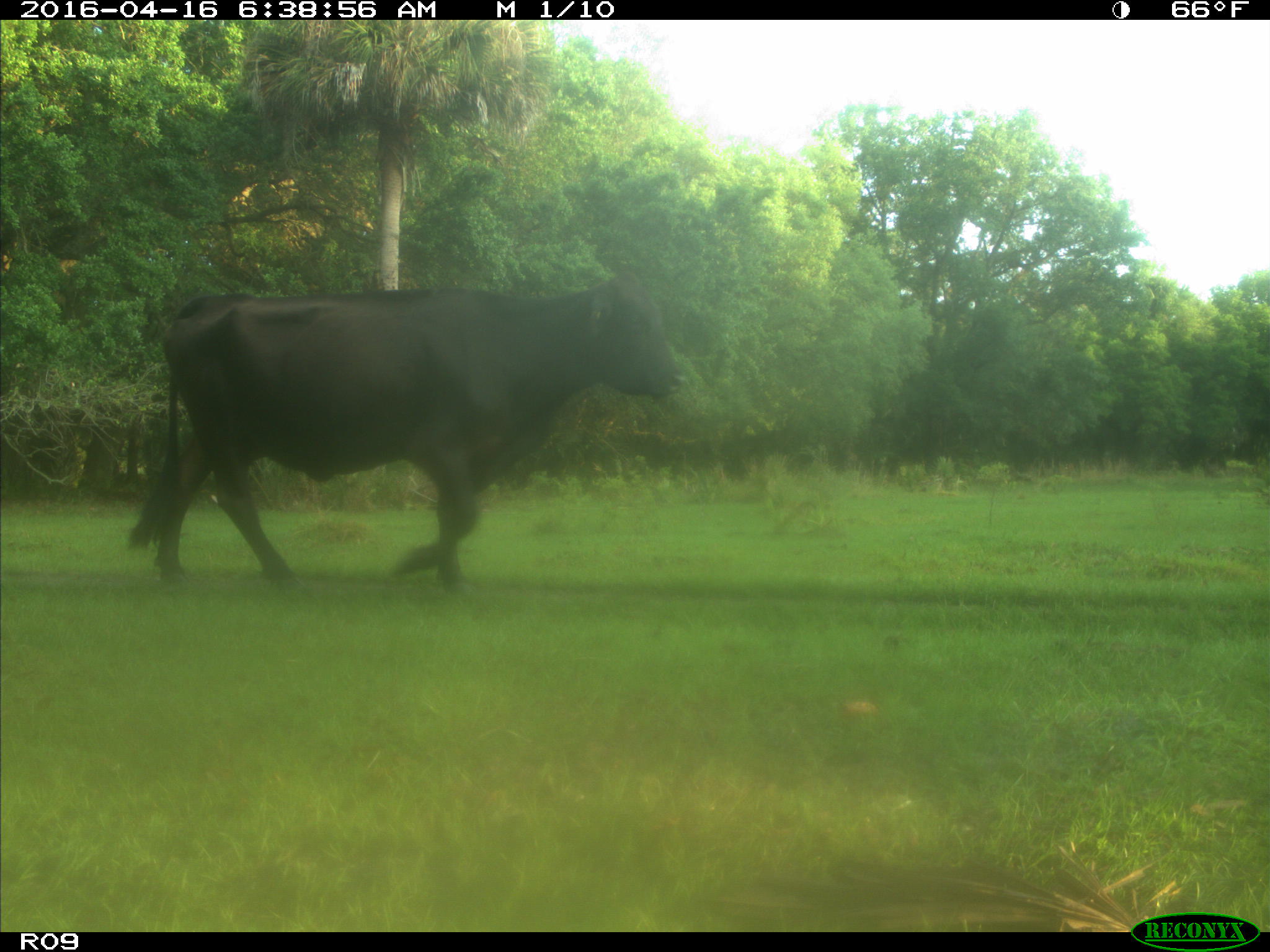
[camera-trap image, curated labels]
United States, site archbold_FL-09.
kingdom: Animalia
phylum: Chordata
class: Mammalia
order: Artiodactyla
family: Bovidae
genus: Bos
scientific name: Bos taurus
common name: domestic cow